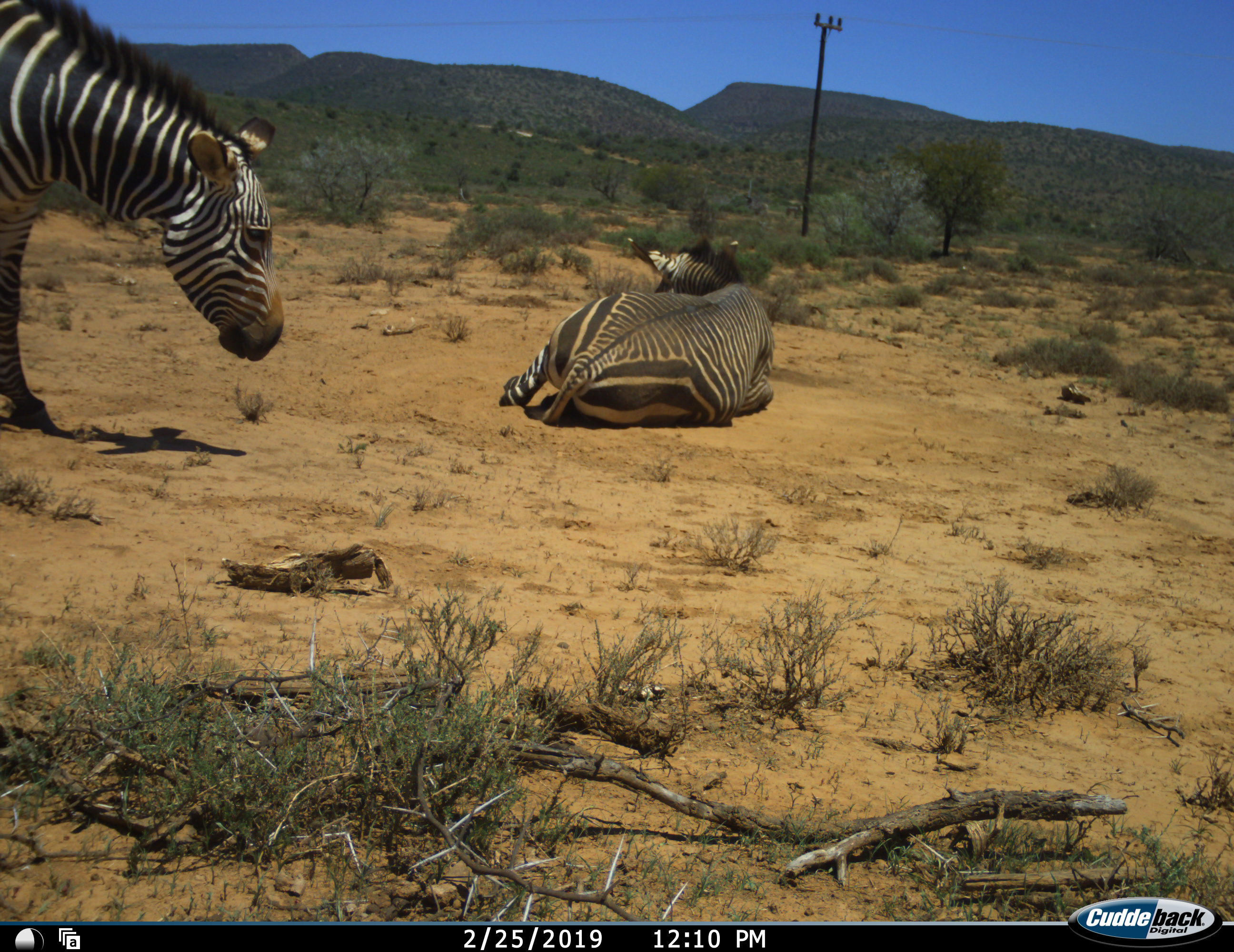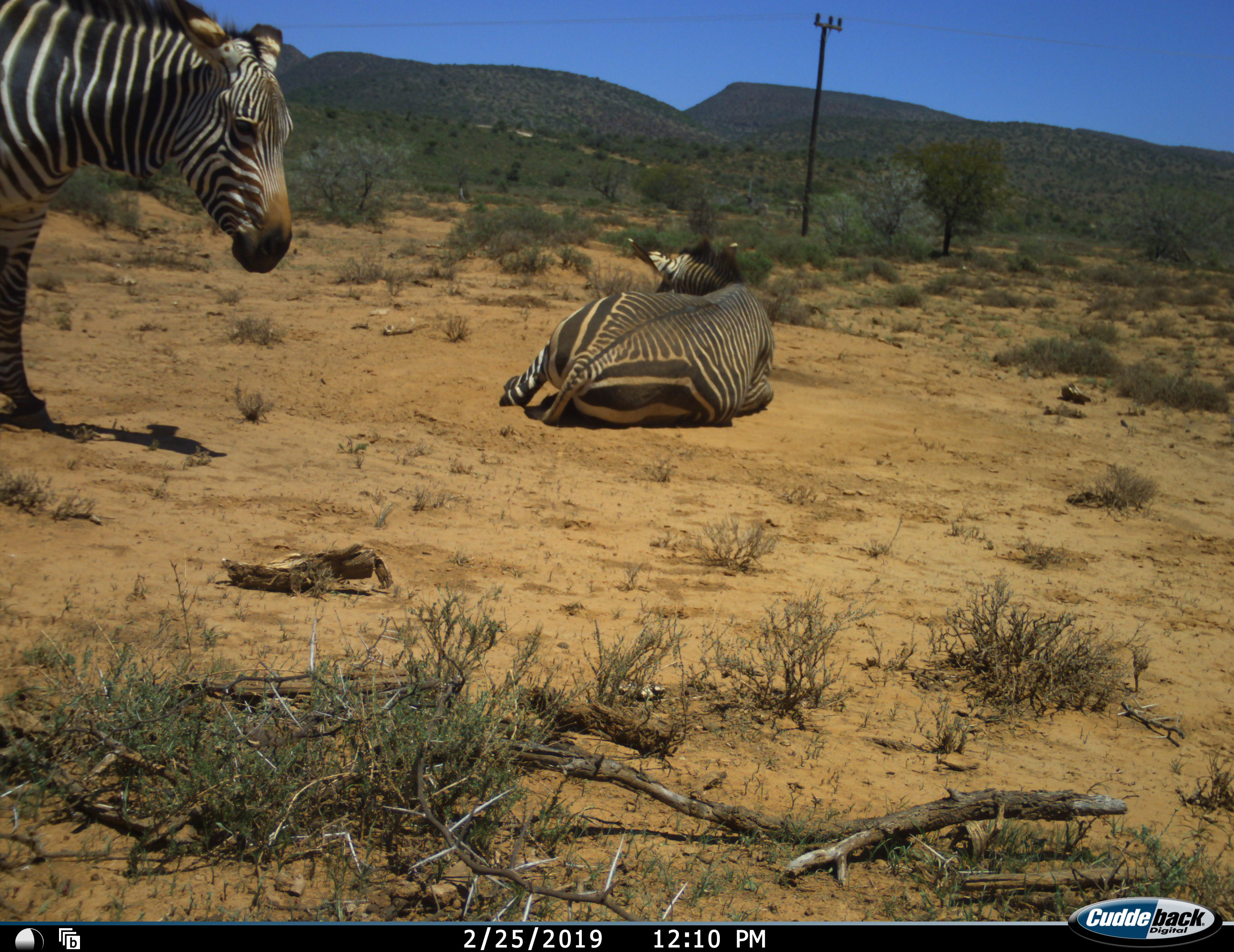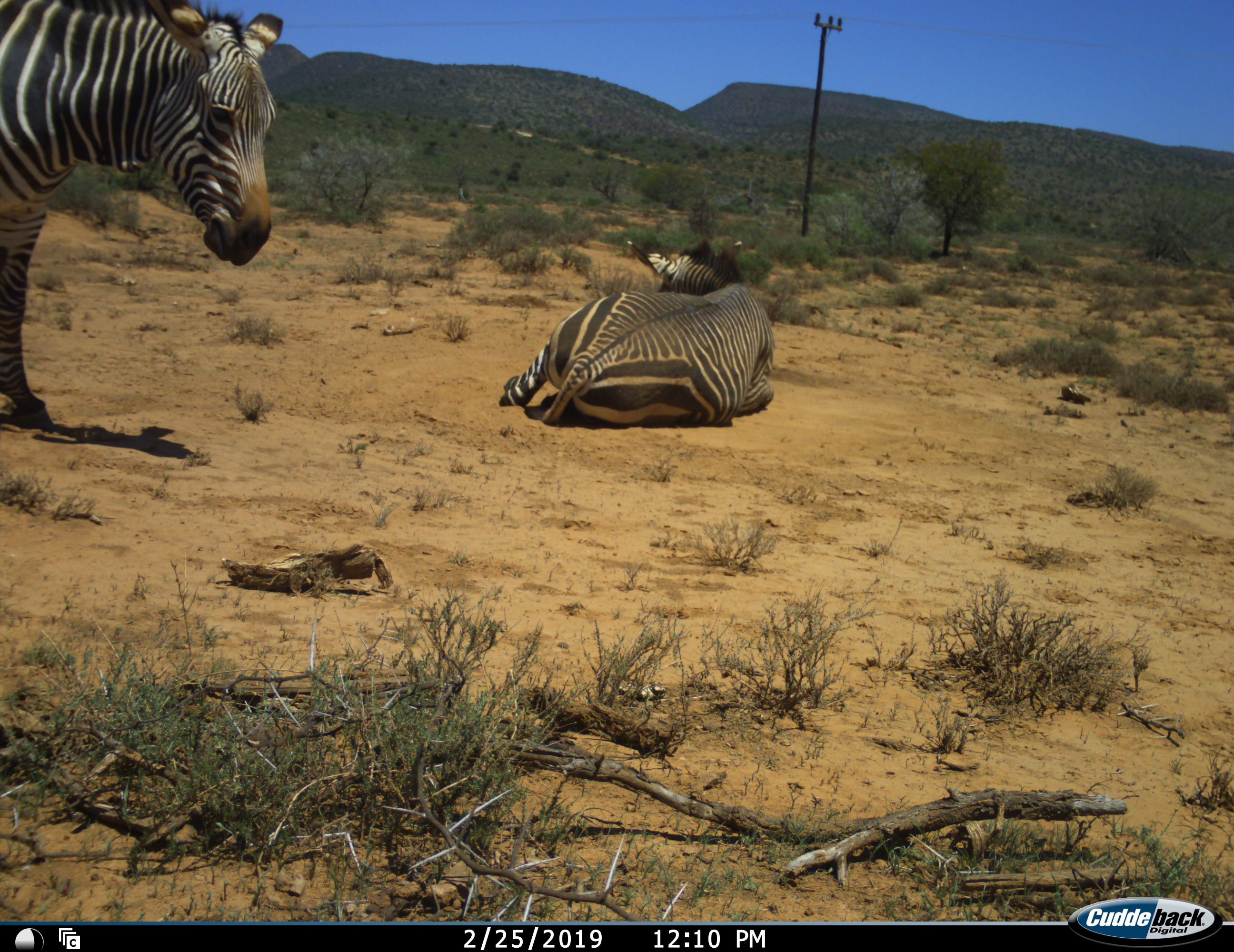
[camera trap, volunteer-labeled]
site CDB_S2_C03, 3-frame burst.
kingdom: Animalia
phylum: Chordata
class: Mammalia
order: Perissodactyla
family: Equidae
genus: Equus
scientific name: Equus zebra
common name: mountain zebra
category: zebramountain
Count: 2.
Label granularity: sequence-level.